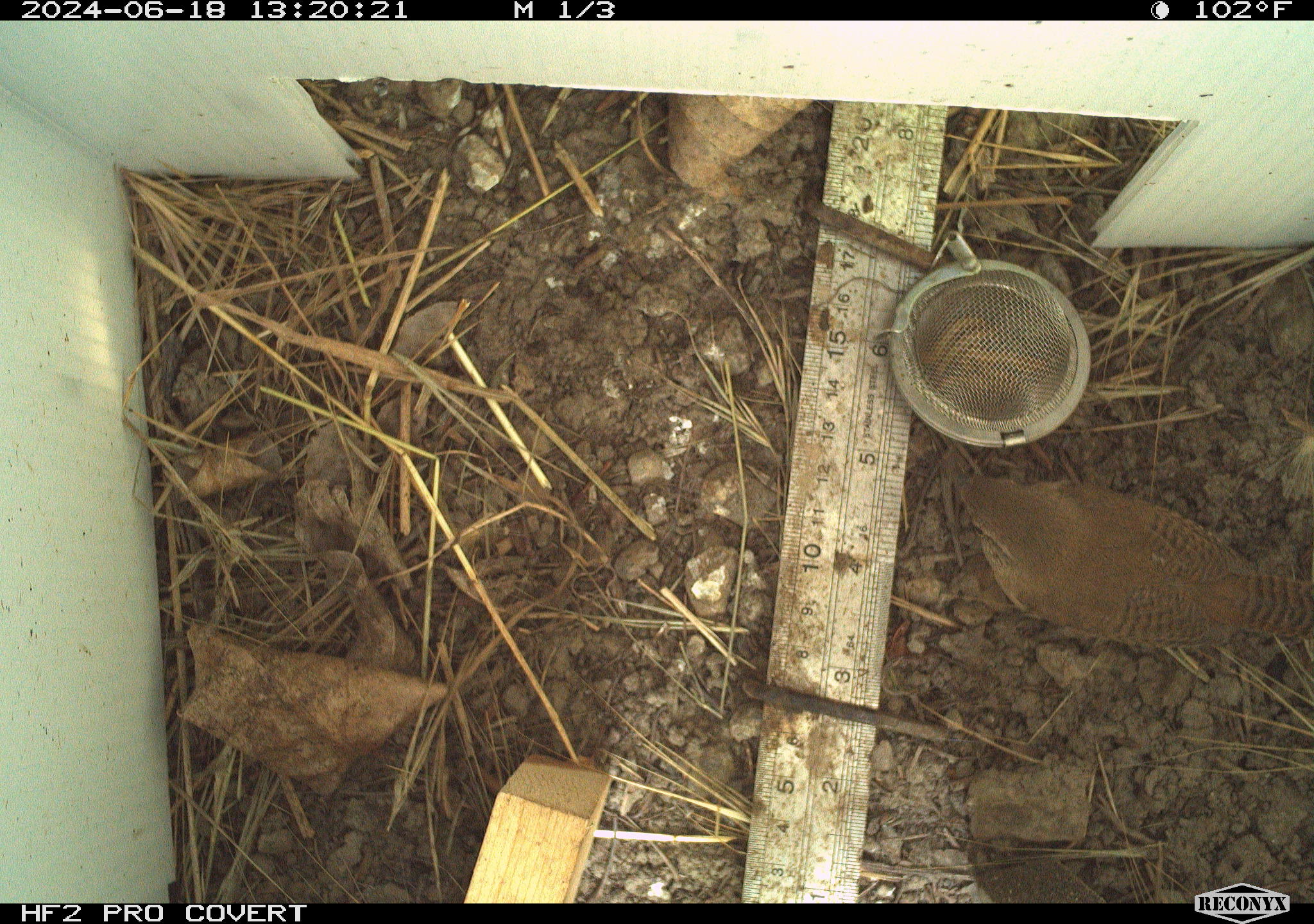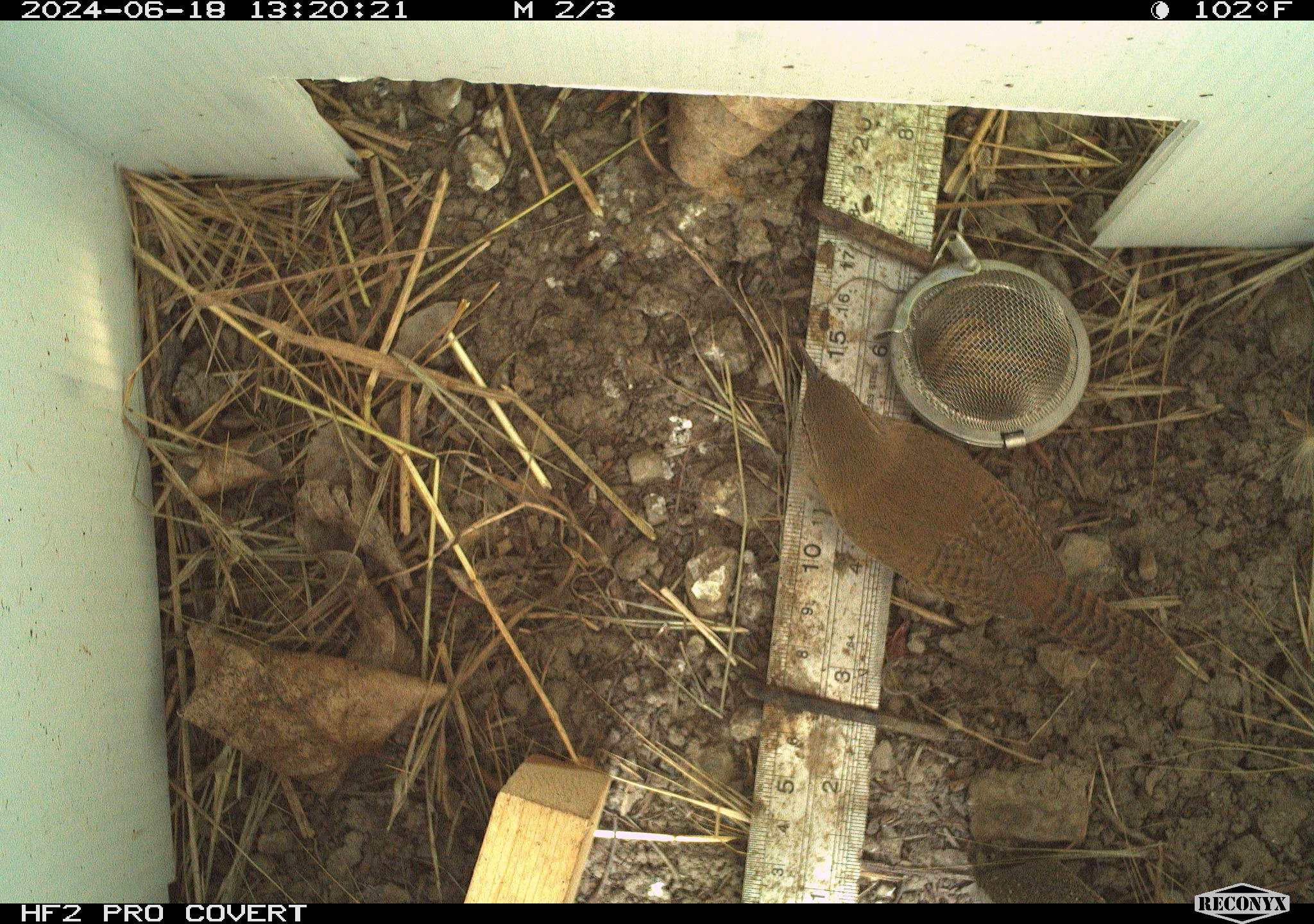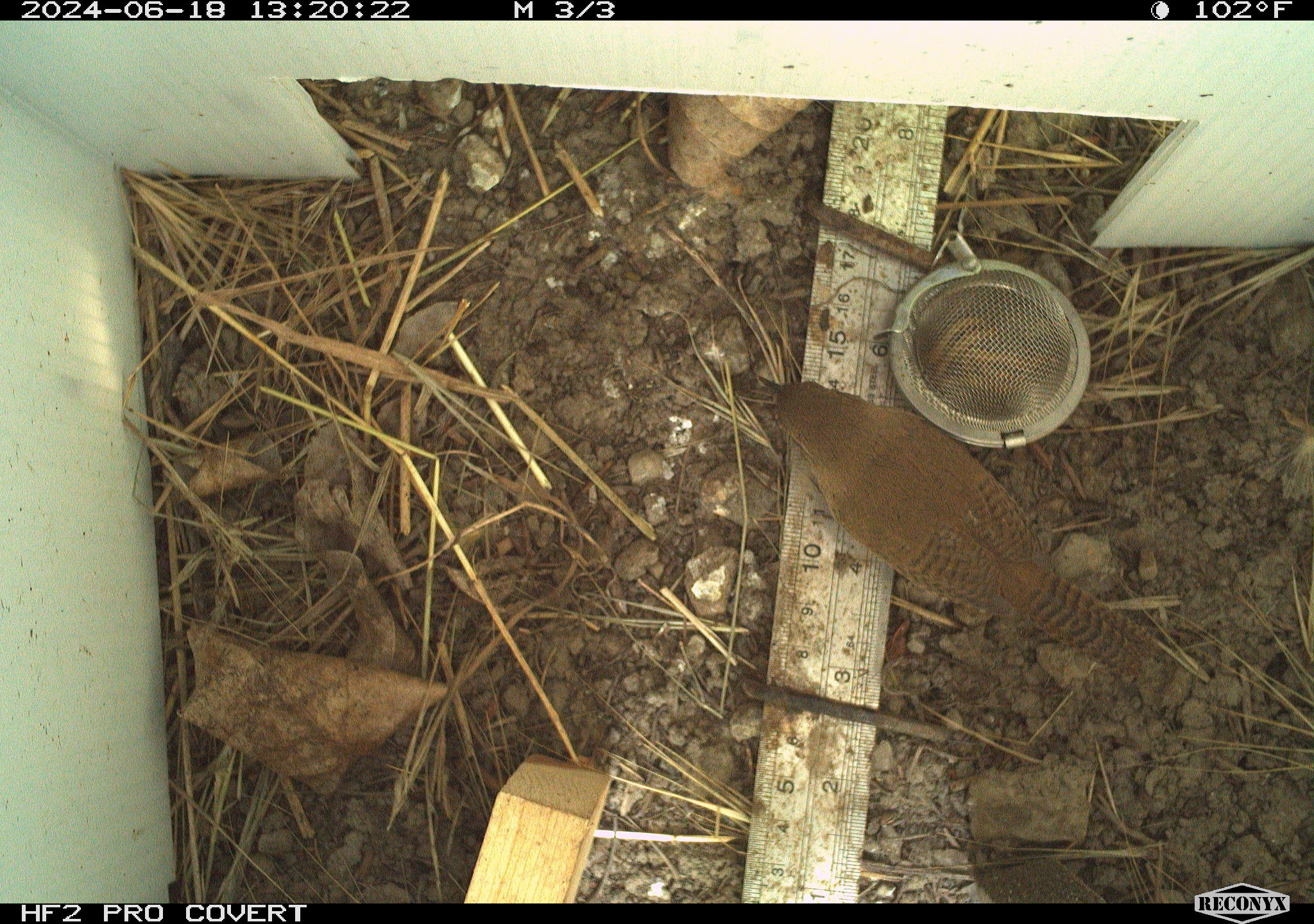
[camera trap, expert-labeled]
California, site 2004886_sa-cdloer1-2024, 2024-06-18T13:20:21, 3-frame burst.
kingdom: Animalia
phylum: Chordata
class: Aves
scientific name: Aves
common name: bird